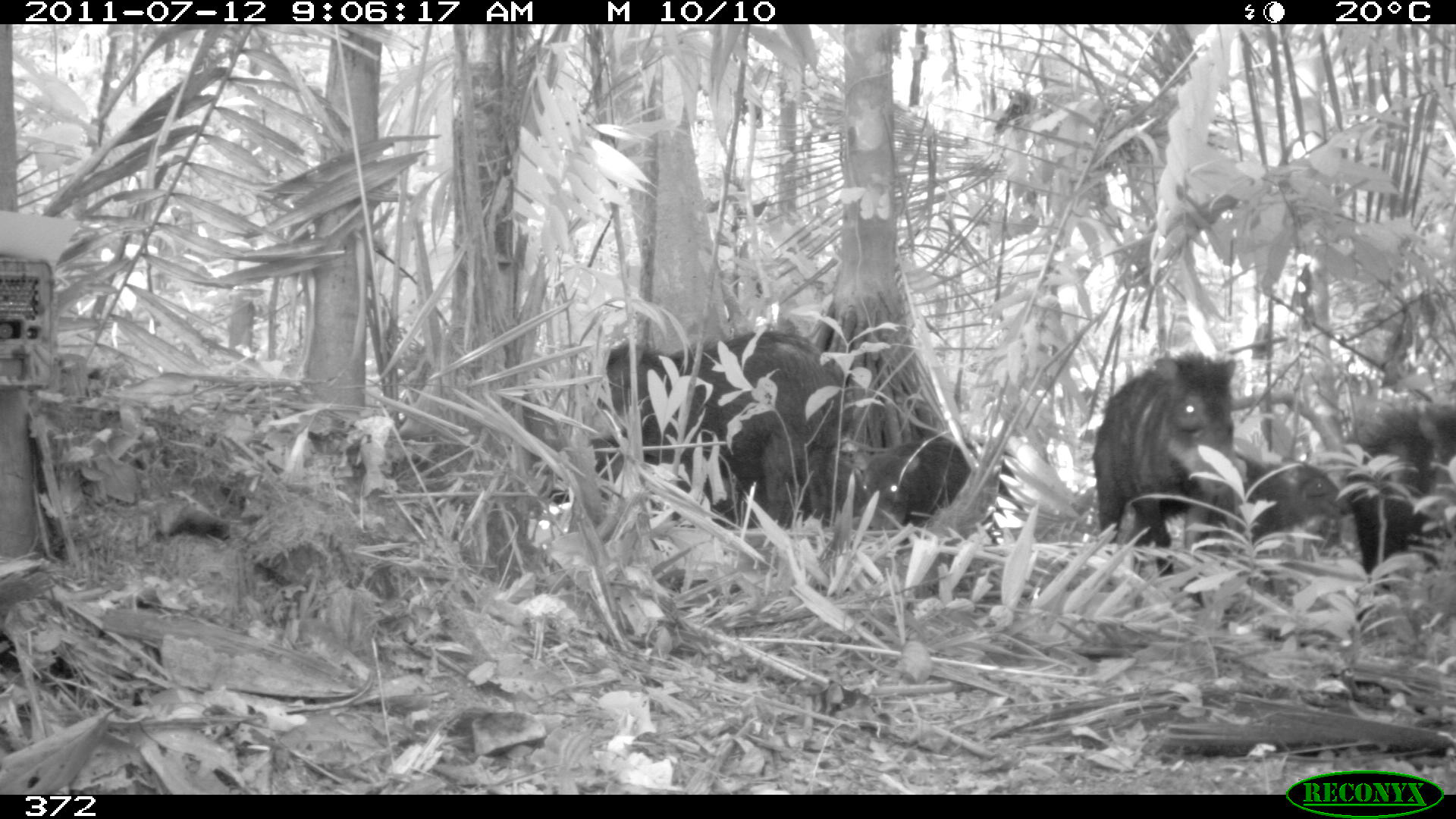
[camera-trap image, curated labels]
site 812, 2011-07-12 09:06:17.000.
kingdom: Animalia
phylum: Chordata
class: Mammalia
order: Artiodactyla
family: Tayassuidae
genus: Tayassu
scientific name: Tayassu pecari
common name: white-lipped peccary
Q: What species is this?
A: Tayassu pecari (white-lipped peccary).